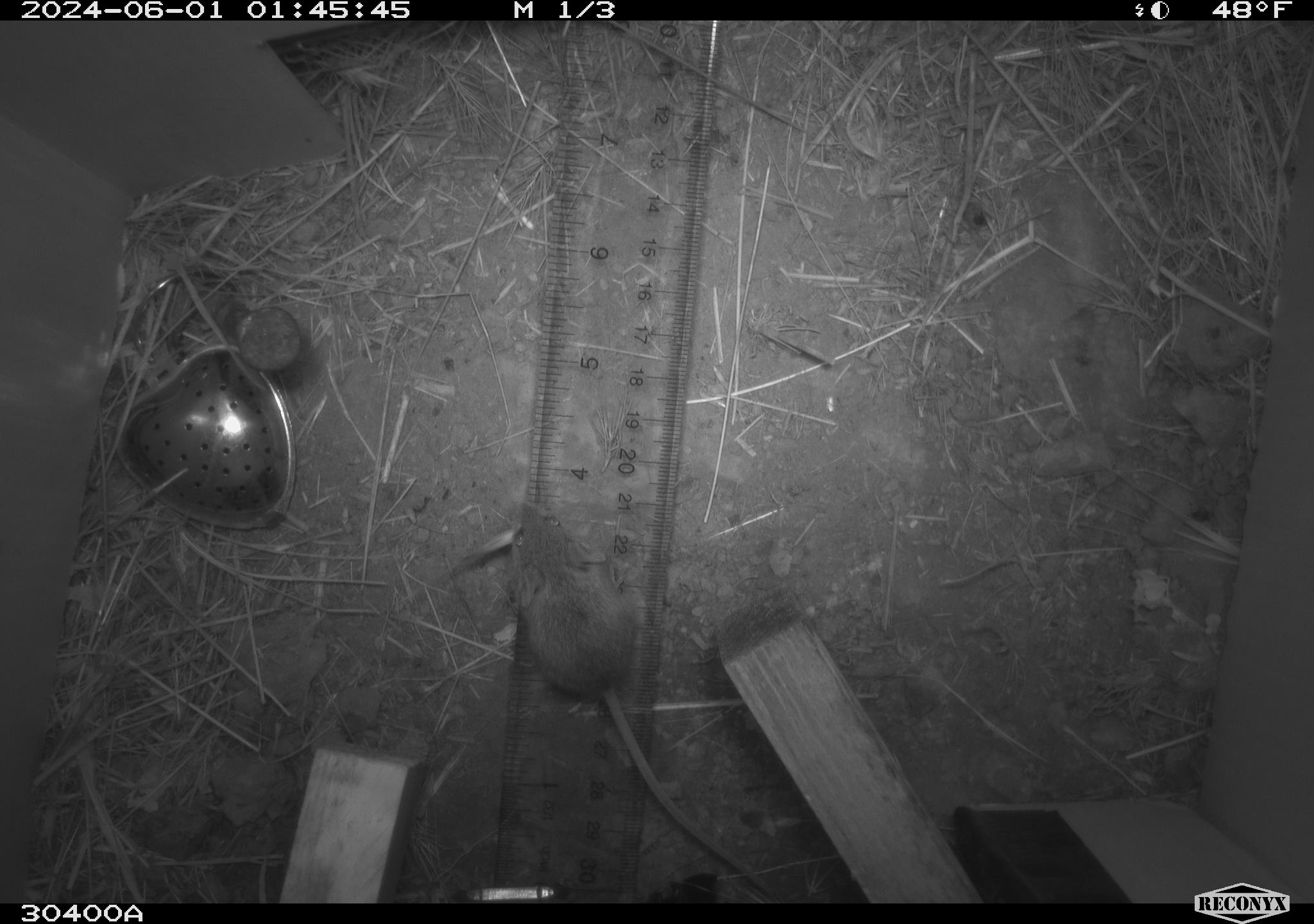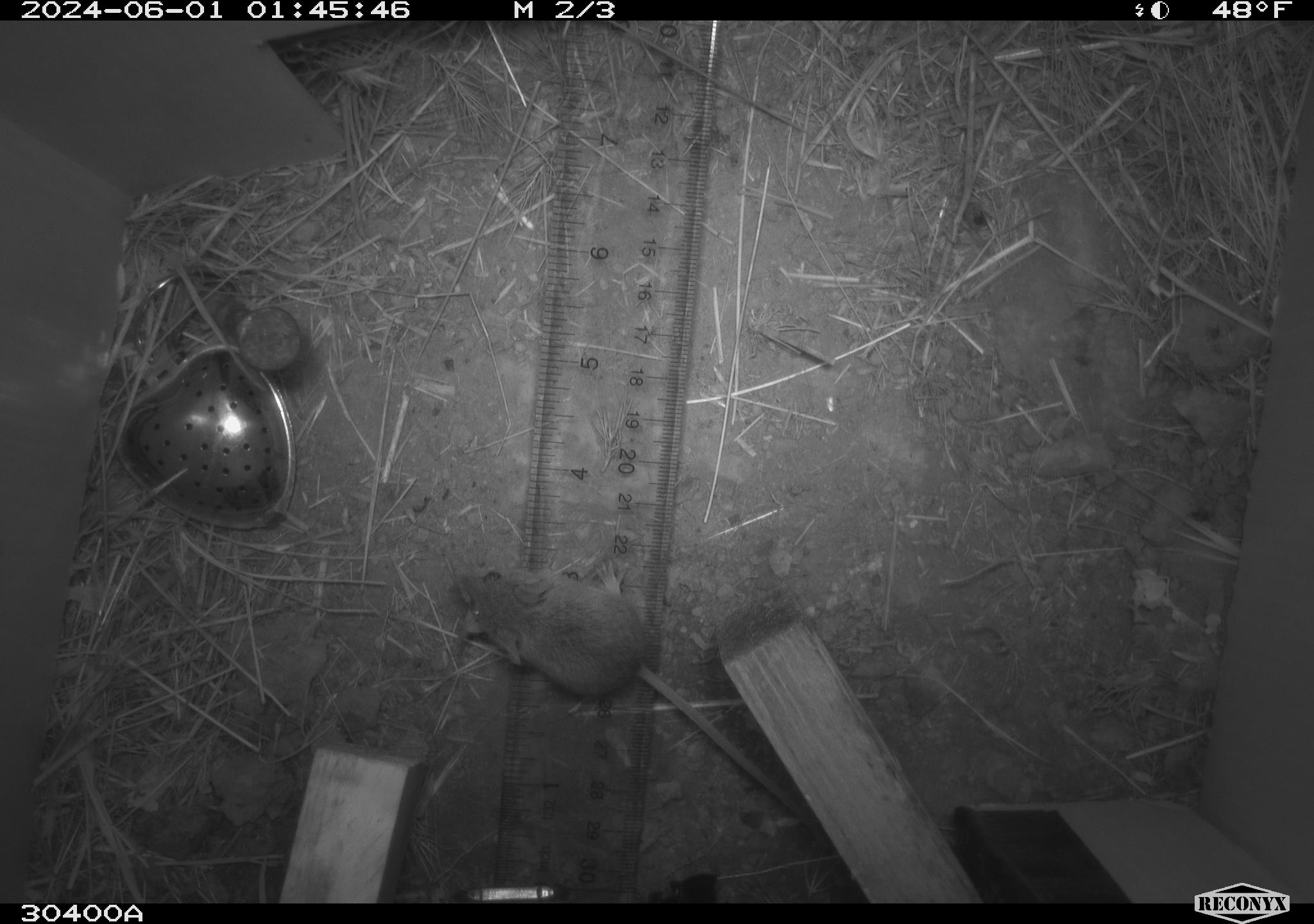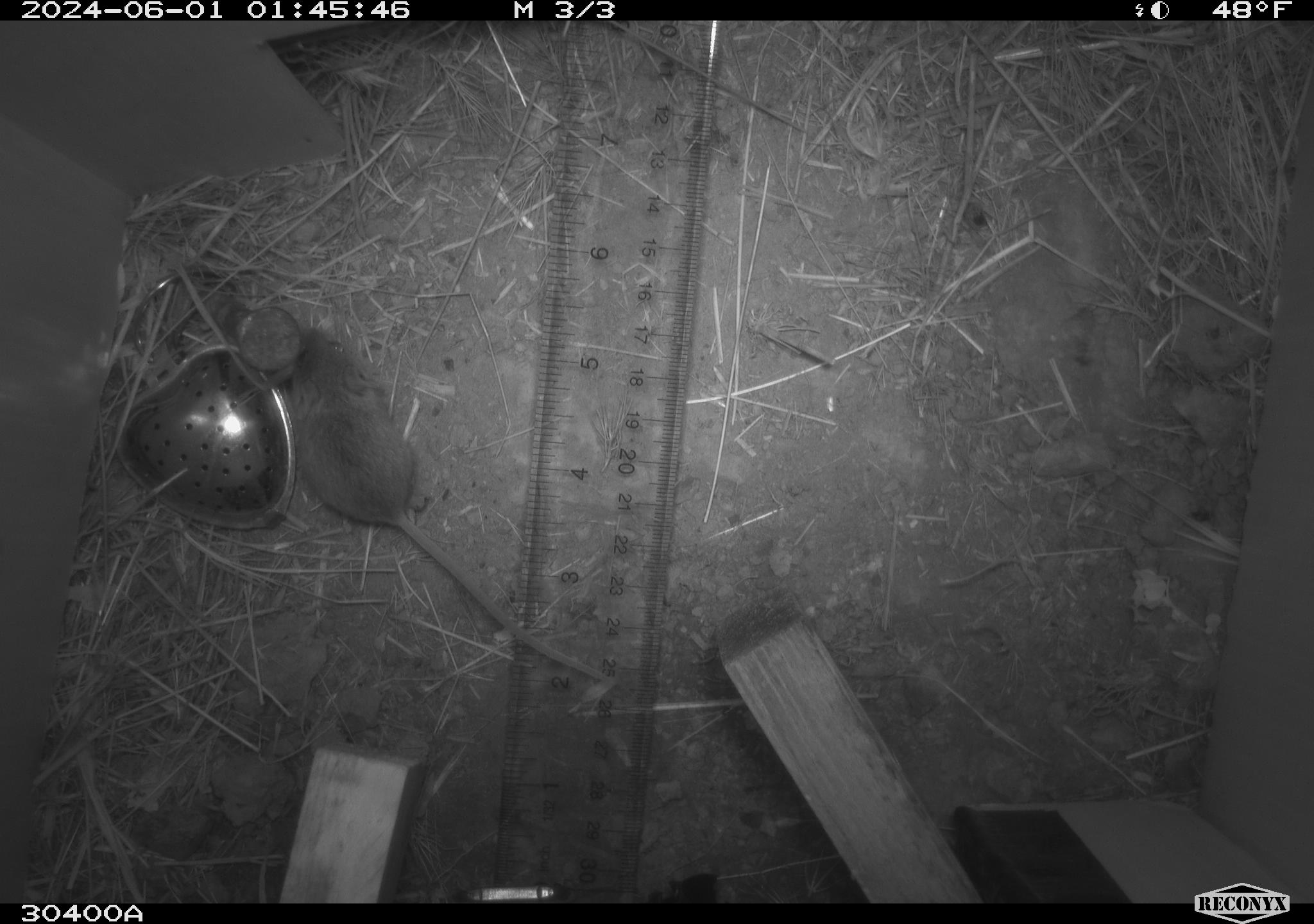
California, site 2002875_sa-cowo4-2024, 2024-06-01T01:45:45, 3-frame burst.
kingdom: Animalia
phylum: Chordata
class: Mammalia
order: Rodentia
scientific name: Rodentia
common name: mouse species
Mouse species (Rodentia).